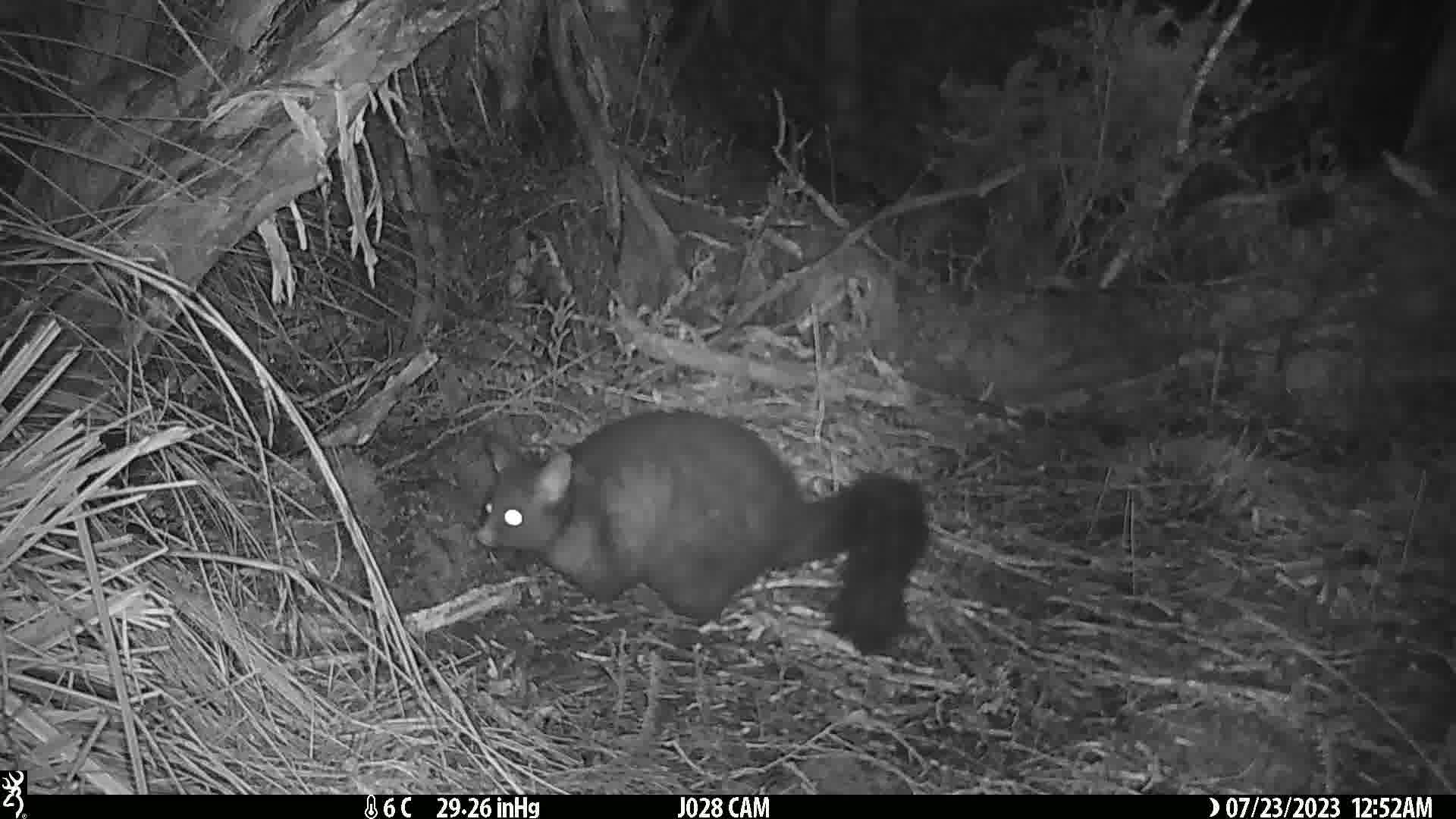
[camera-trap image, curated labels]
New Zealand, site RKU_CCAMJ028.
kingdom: Animalia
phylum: Chordata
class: Mammalia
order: Diprotodontia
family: Phalangeridae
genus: Trichosurus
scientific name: Trichosurus vulpecula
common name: common brushtail possum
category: possum